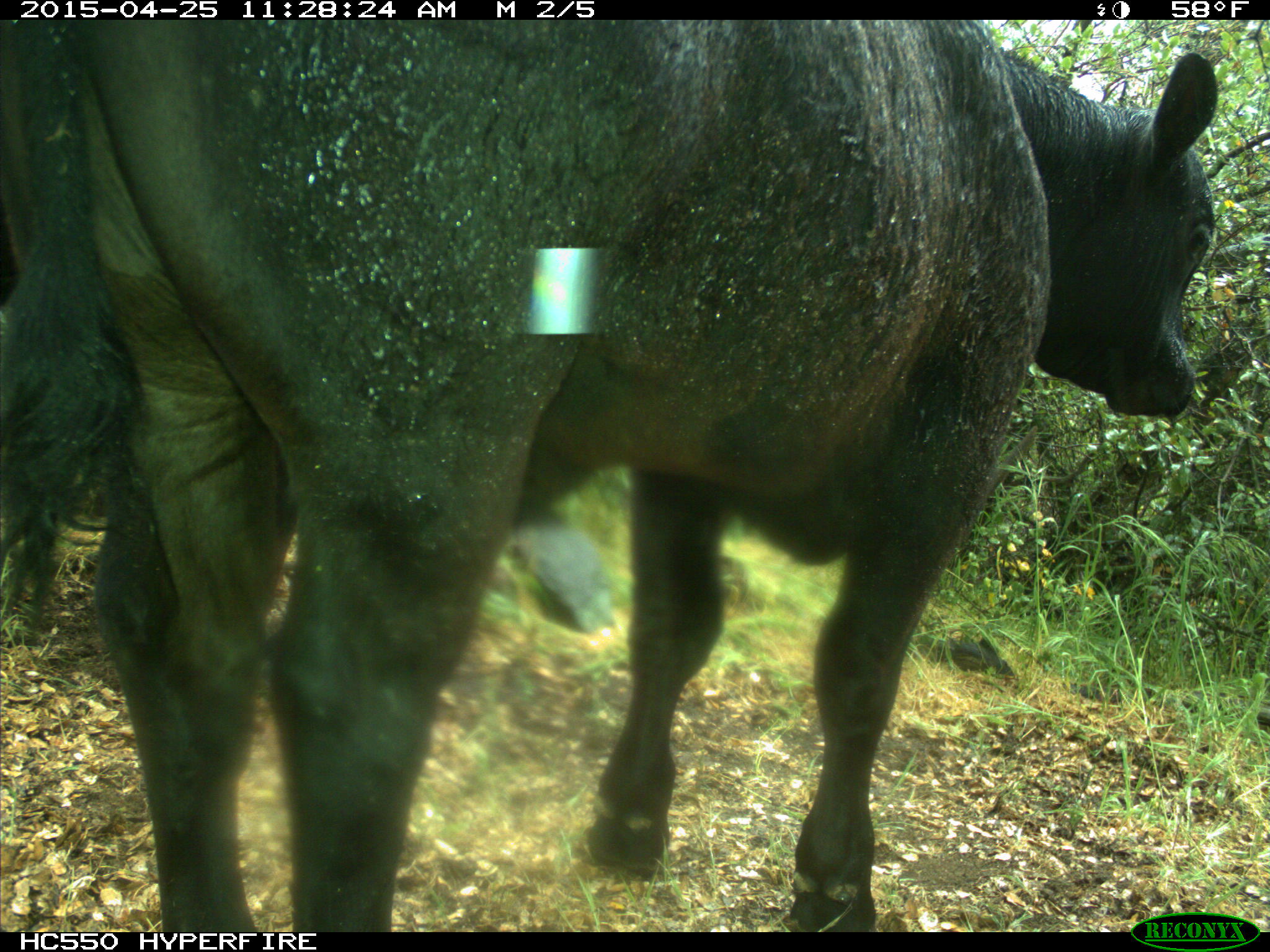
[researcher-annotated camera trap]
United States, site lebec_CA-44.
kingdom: Animalia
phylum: Chordata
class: Mammalia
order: Artiodactyla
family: Suidae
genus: Sus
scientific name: Sus scrofa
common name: wild boar